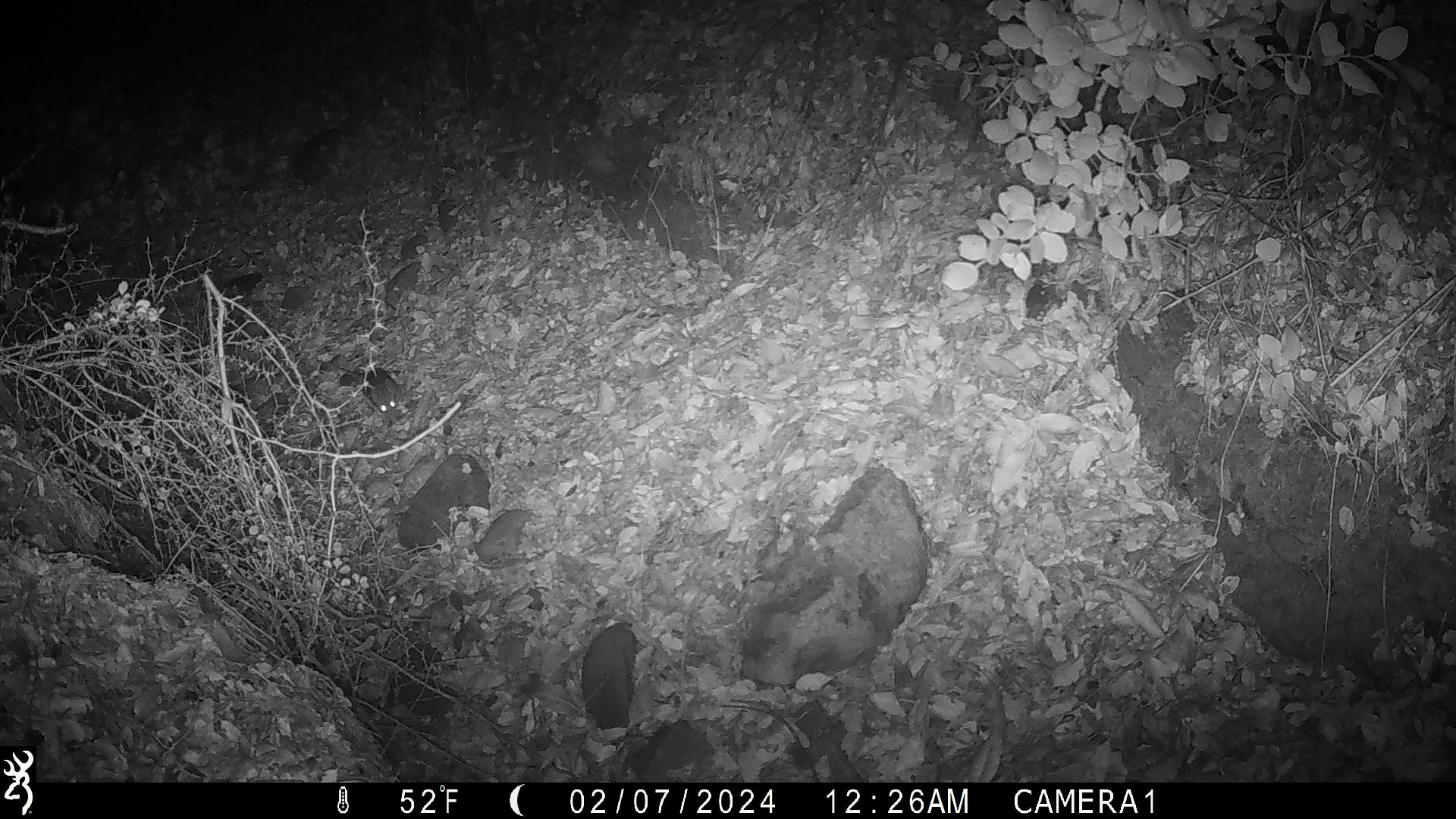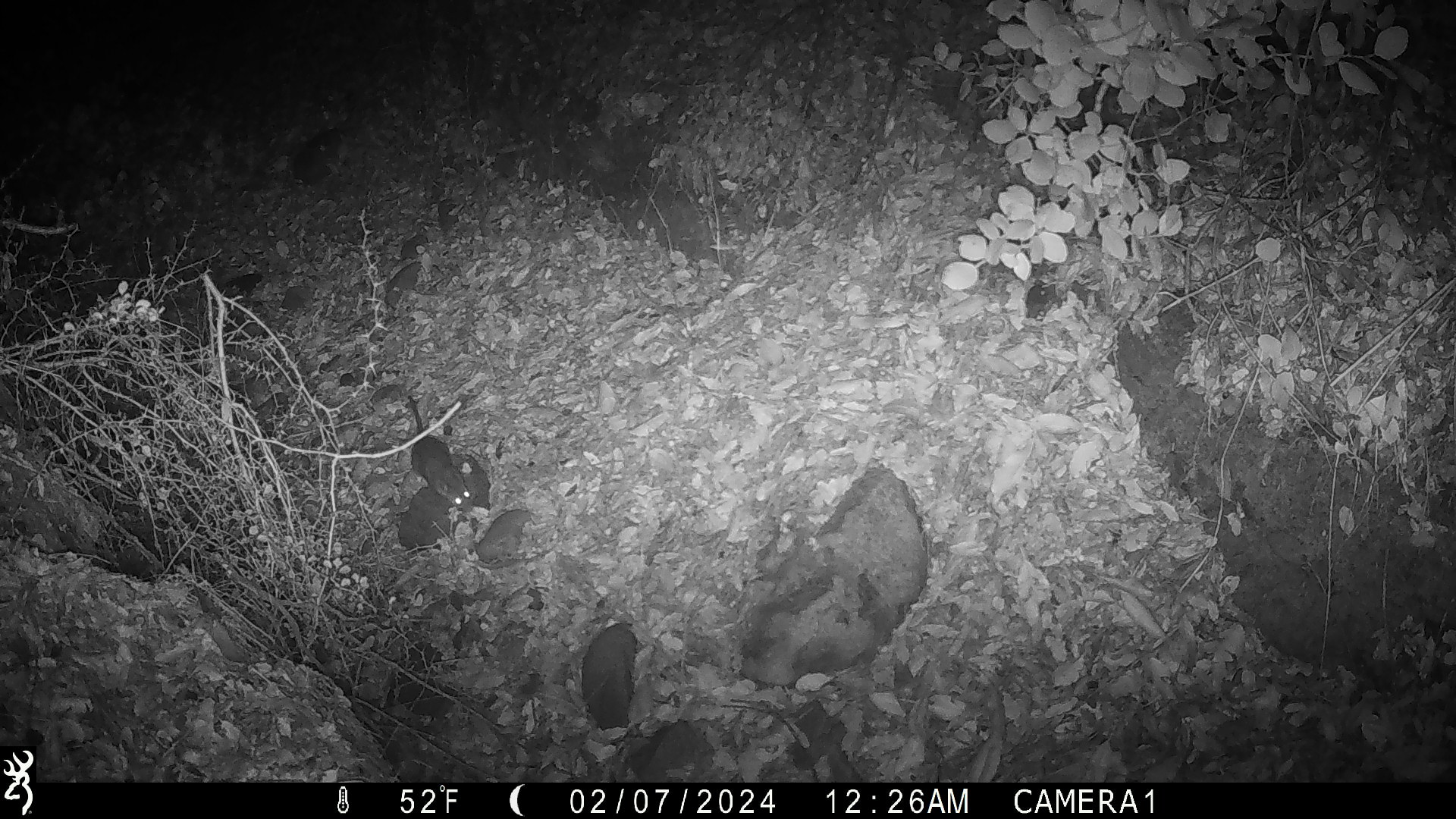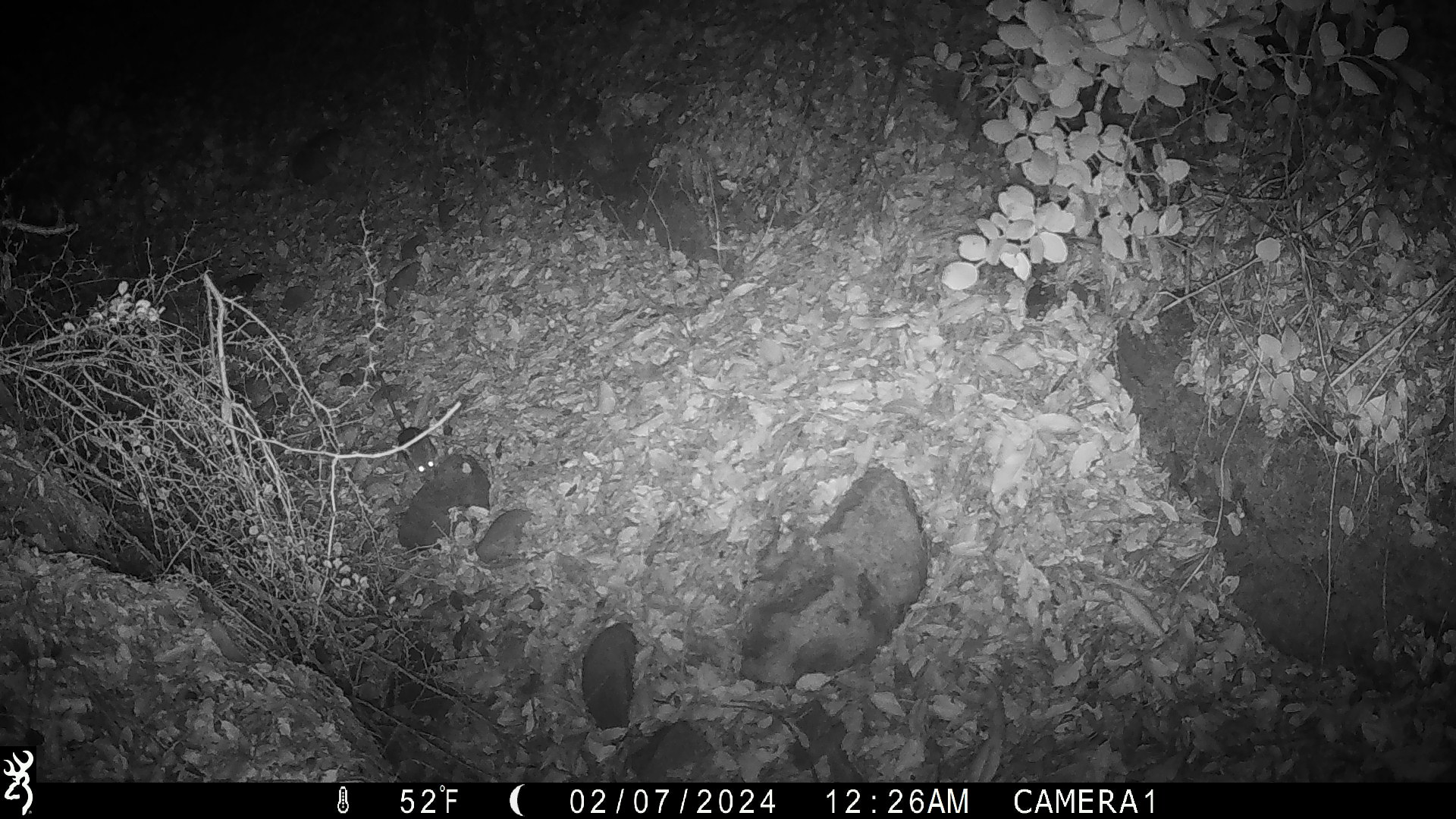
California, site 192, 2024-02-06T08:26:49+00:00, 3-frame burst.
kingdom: Animalia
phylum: Chordata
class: Mammalia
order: Rodentia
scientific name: Rodentia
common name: mouse or rat